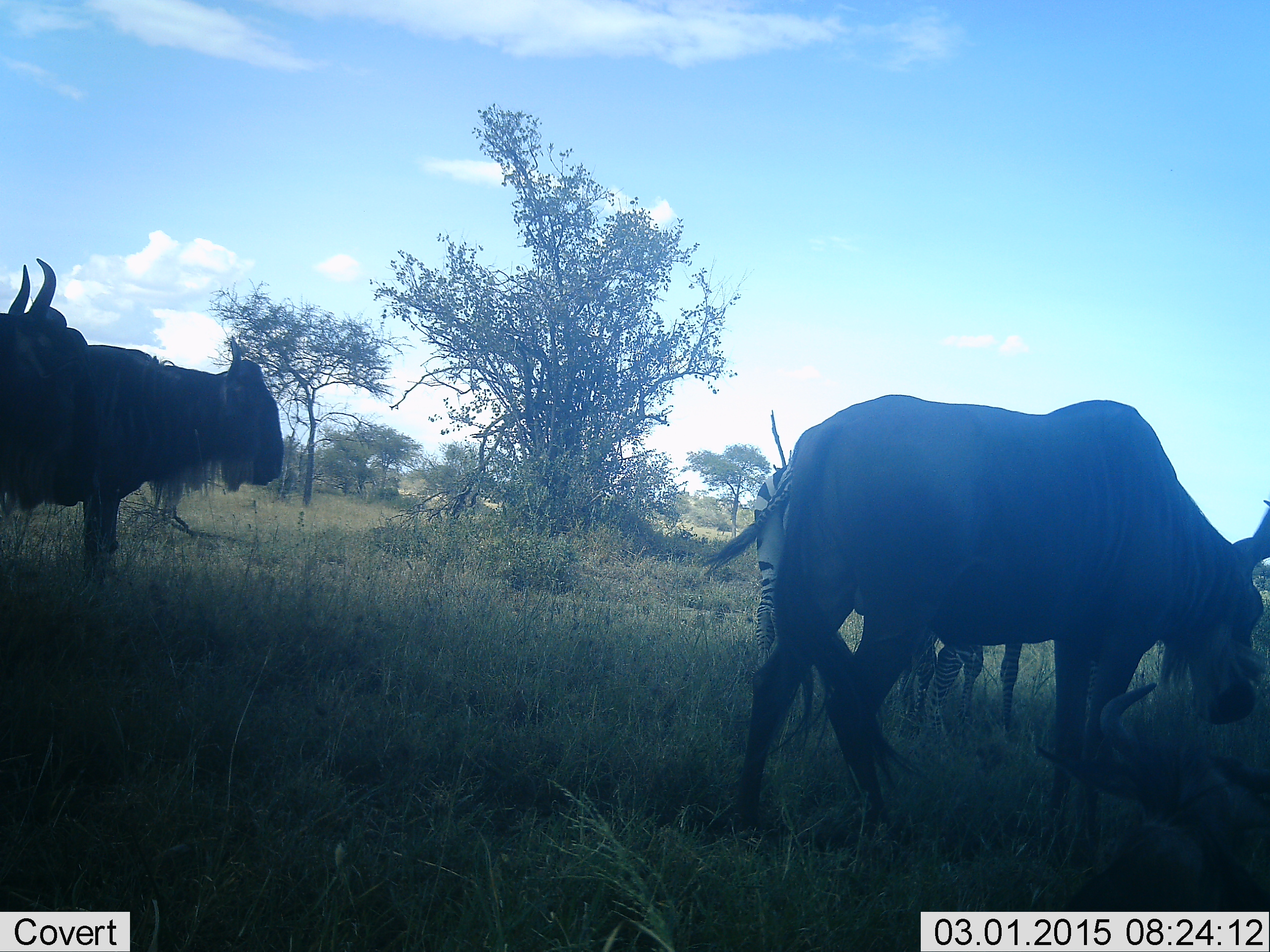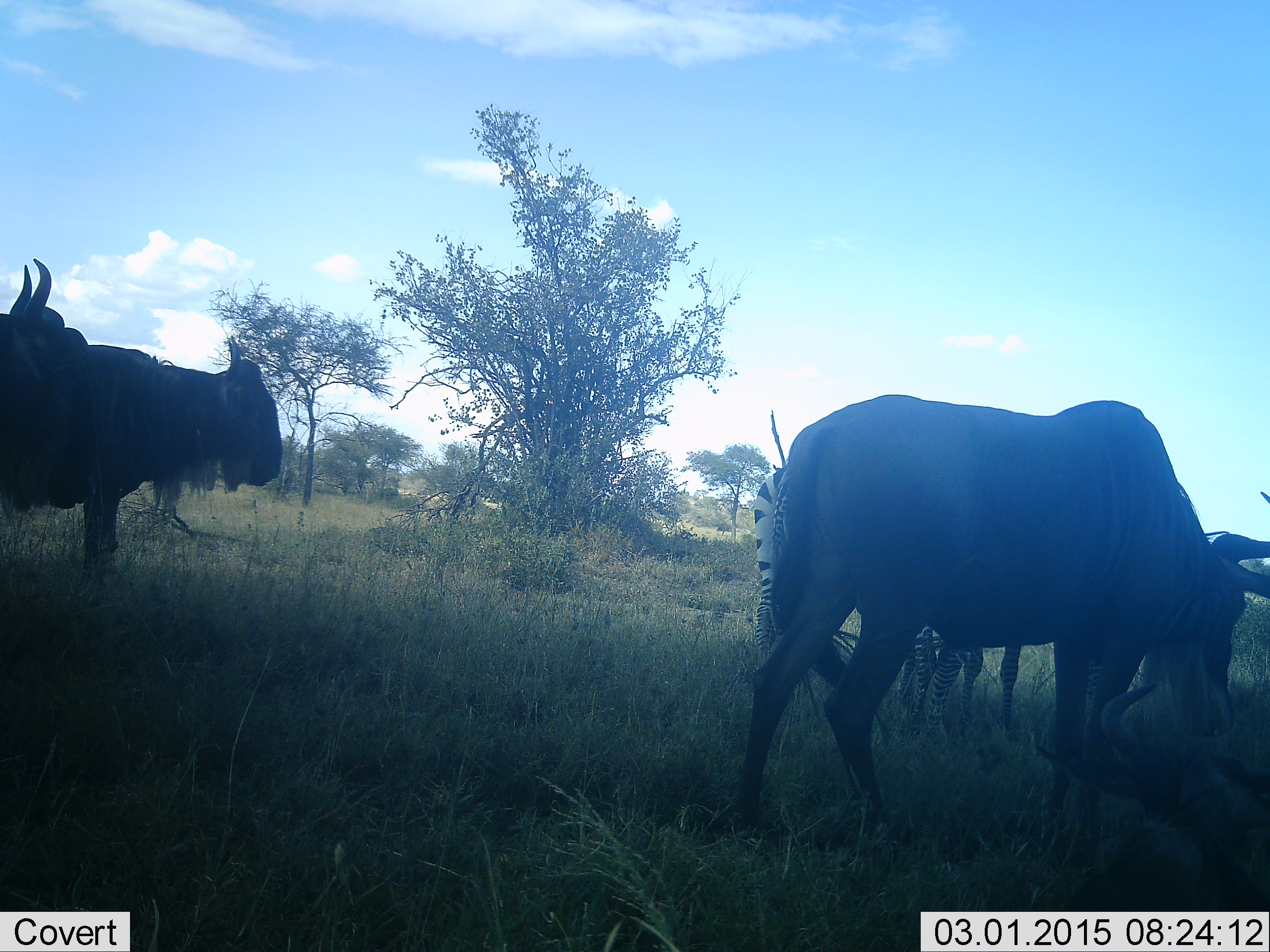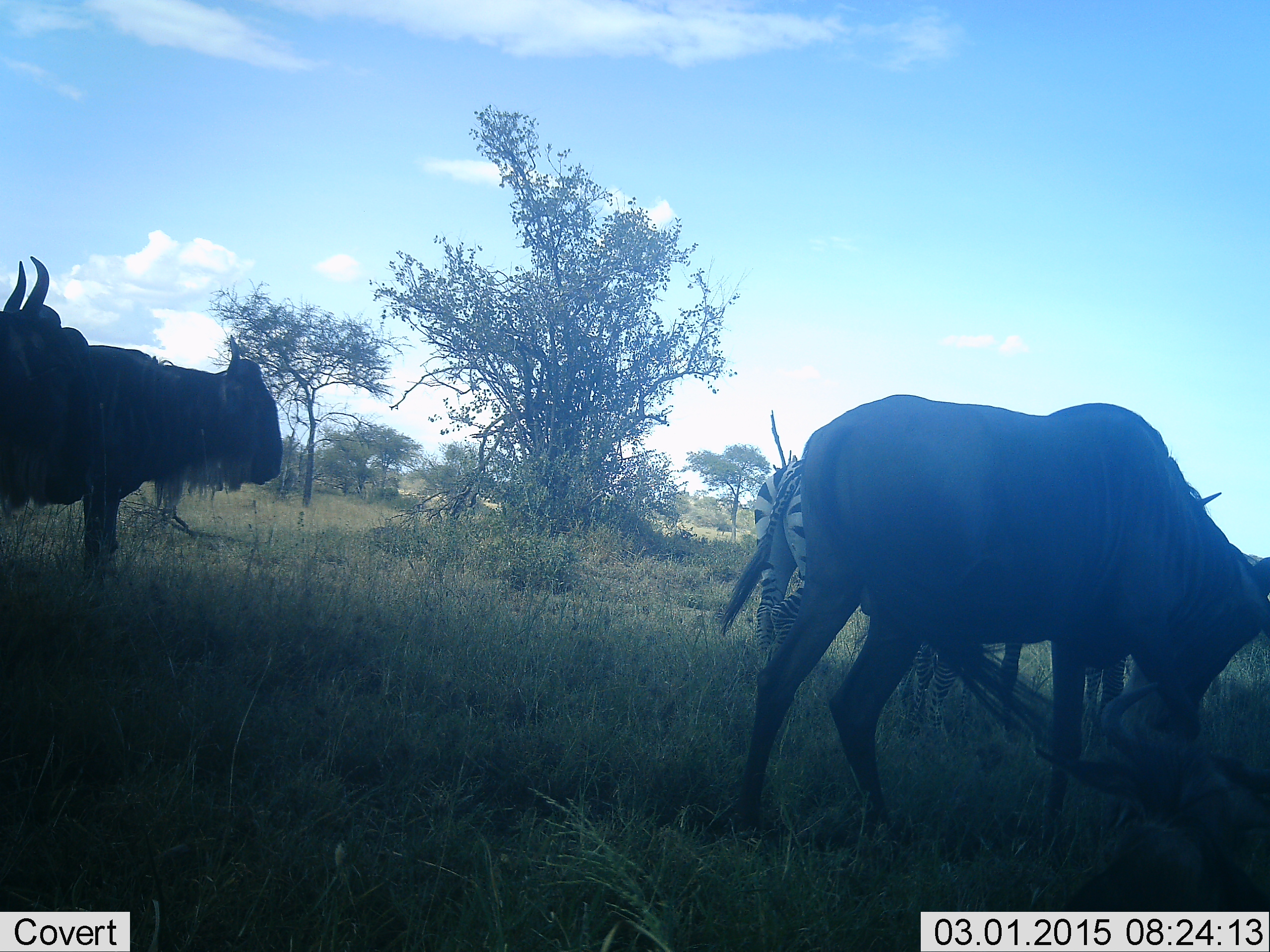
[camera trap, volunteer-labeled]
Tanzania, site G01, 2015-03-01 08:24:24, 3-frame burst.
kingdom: Animalia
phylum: Chordata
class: Mammalia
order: Artiodactyla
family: Bovidae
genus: Connochaetes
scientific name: Connochaetes taurinus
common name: blue wildebeest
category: wildebeest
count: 4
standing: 71%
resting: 29%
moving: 12%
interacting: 0%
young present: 6%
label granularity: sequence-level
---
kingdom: Animalia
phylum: Chordata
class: Mammalia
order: Perissodactyla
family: Equidae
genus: Equus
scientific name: Equus quagga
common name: plains zebra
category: zebra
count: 2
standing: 80%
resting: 0%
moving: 0%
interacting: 10%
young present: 0%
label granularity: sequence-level